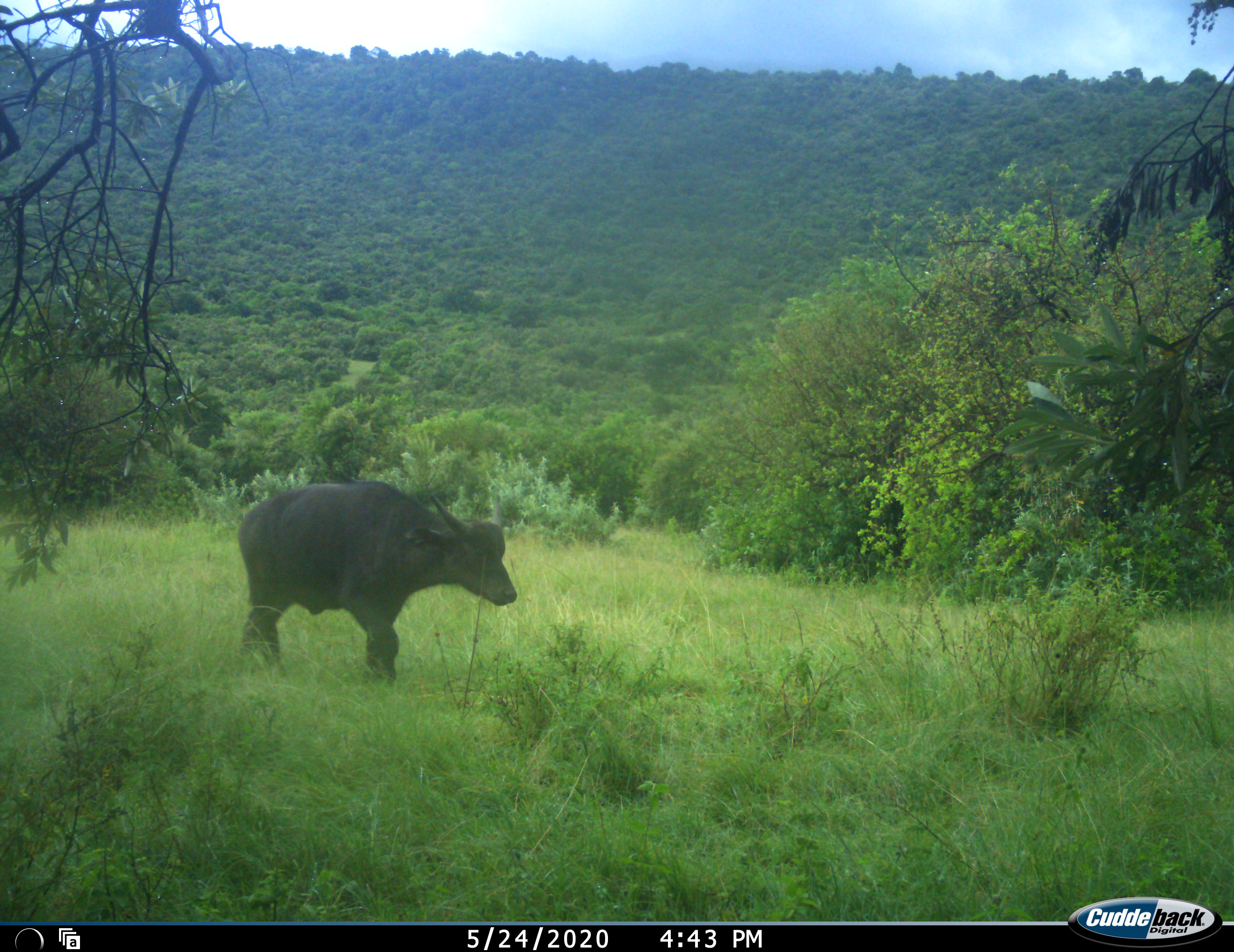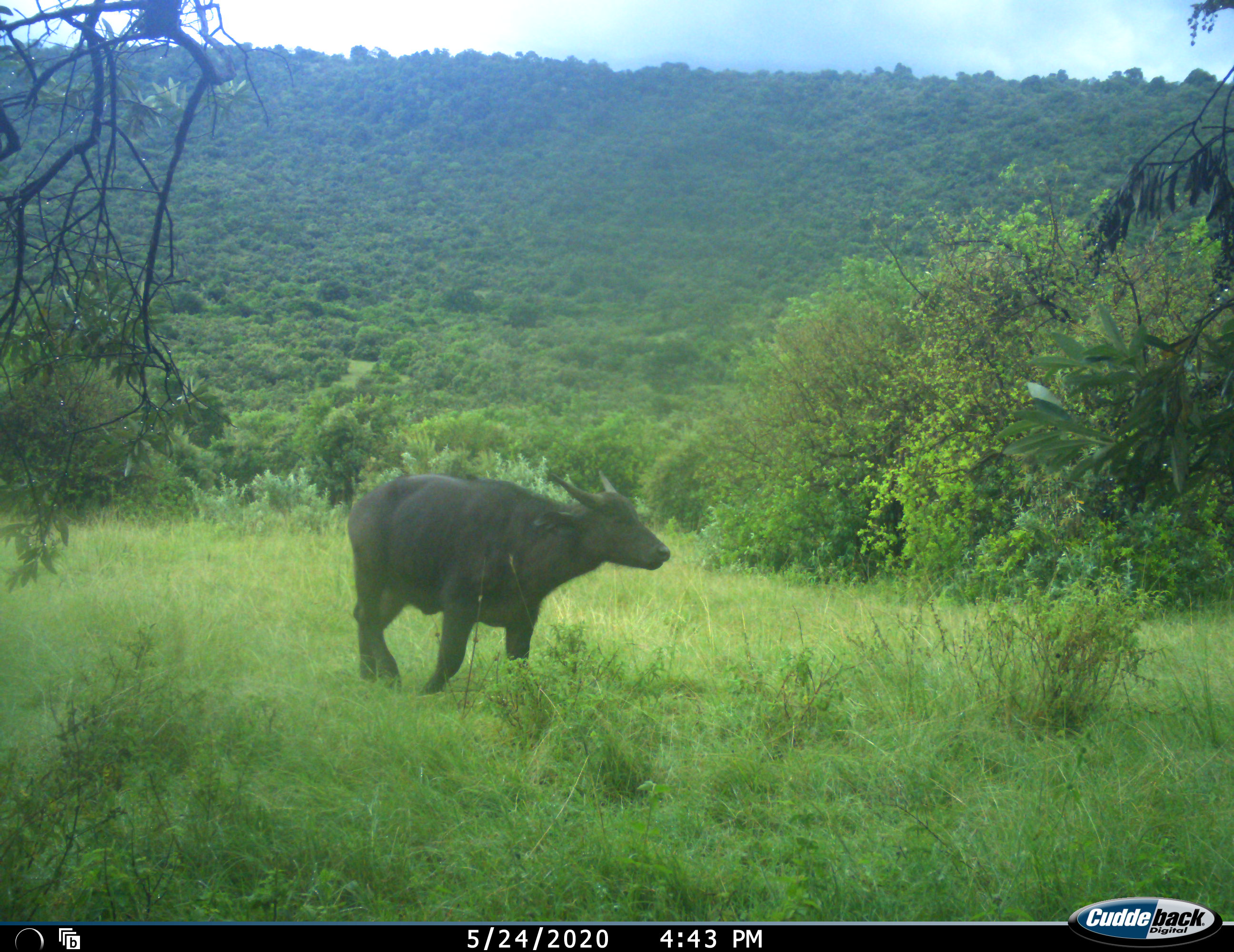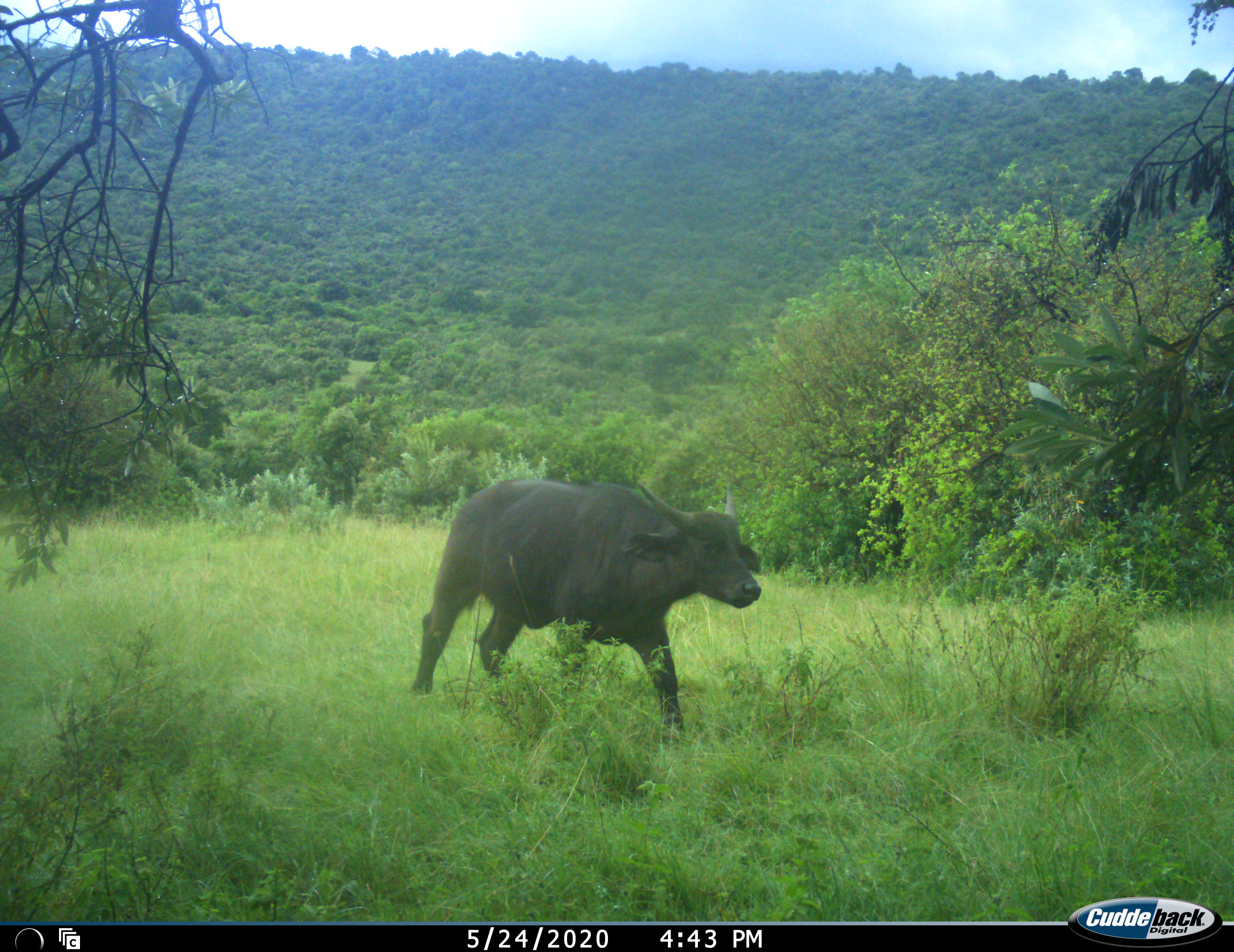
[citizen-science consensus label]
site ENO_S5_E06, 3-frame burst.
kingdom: Animalia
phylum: Chordata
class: Mammalia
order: Artiodactyla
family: Bovidae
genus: Syncerus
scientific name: Syncerus caffer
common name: african buffalo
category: buffalo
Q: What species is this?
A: Buffalo (african buffalo) (Syncerus caffer).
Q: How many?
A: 1.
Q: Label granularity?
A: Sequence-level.